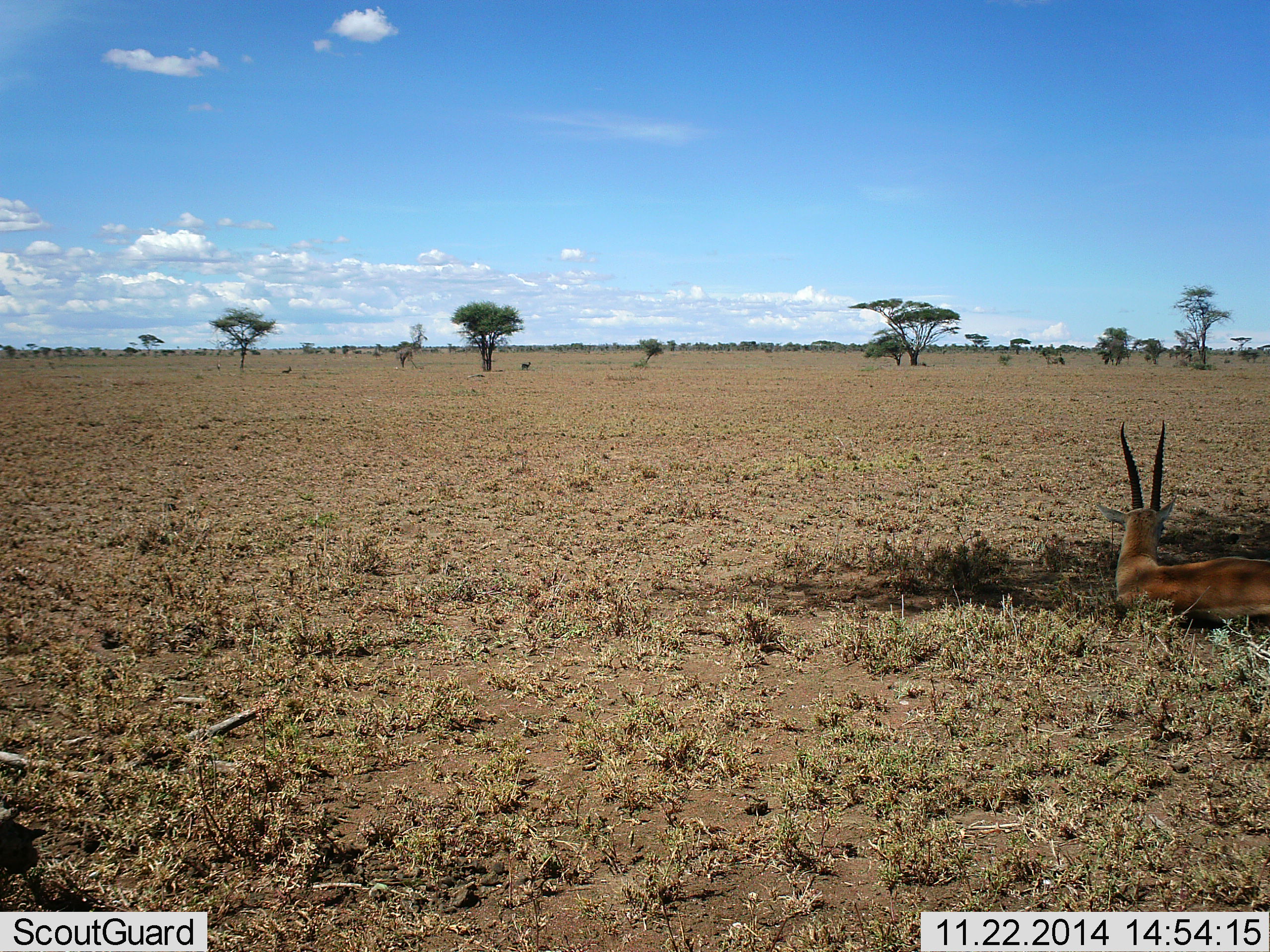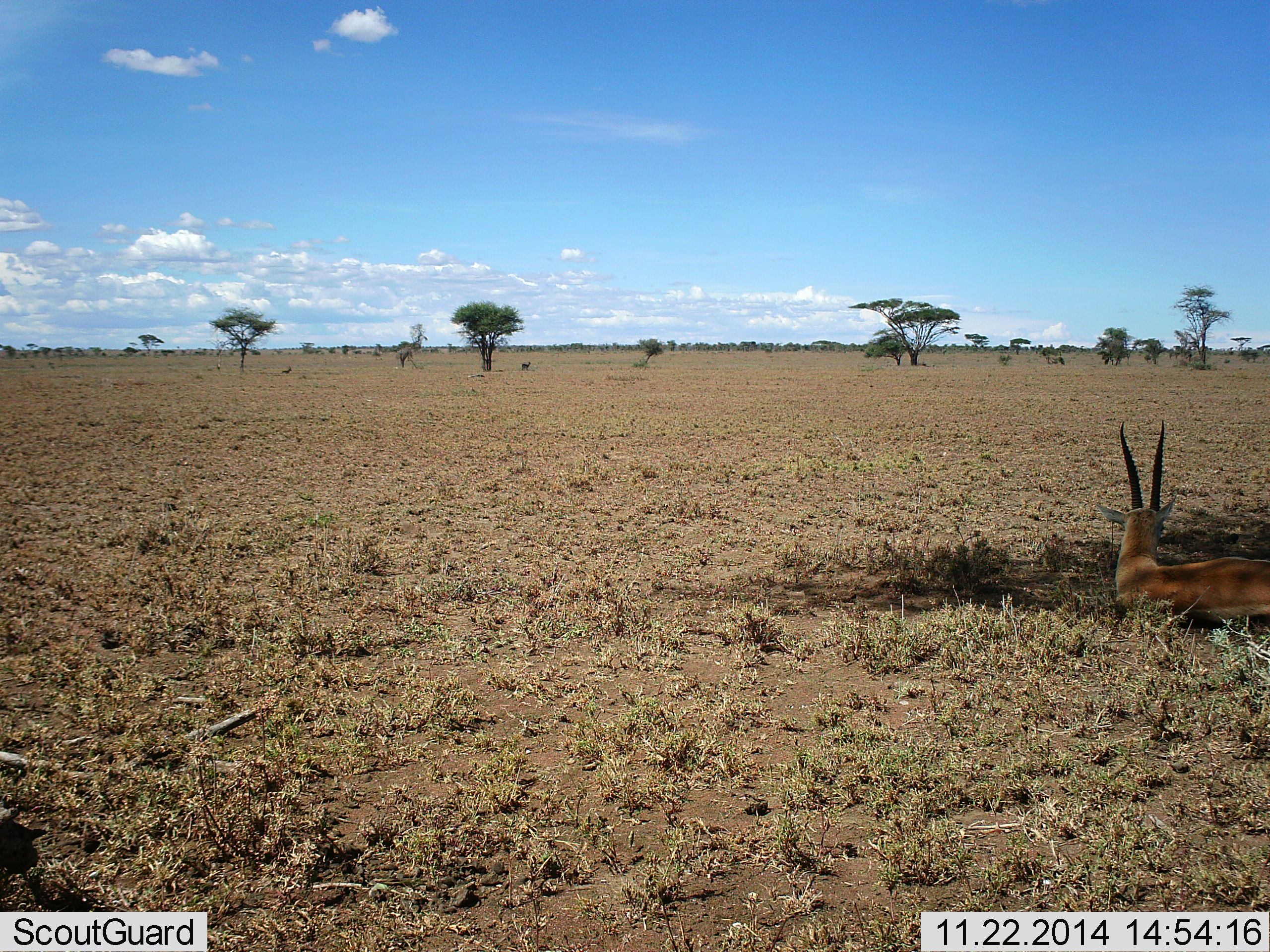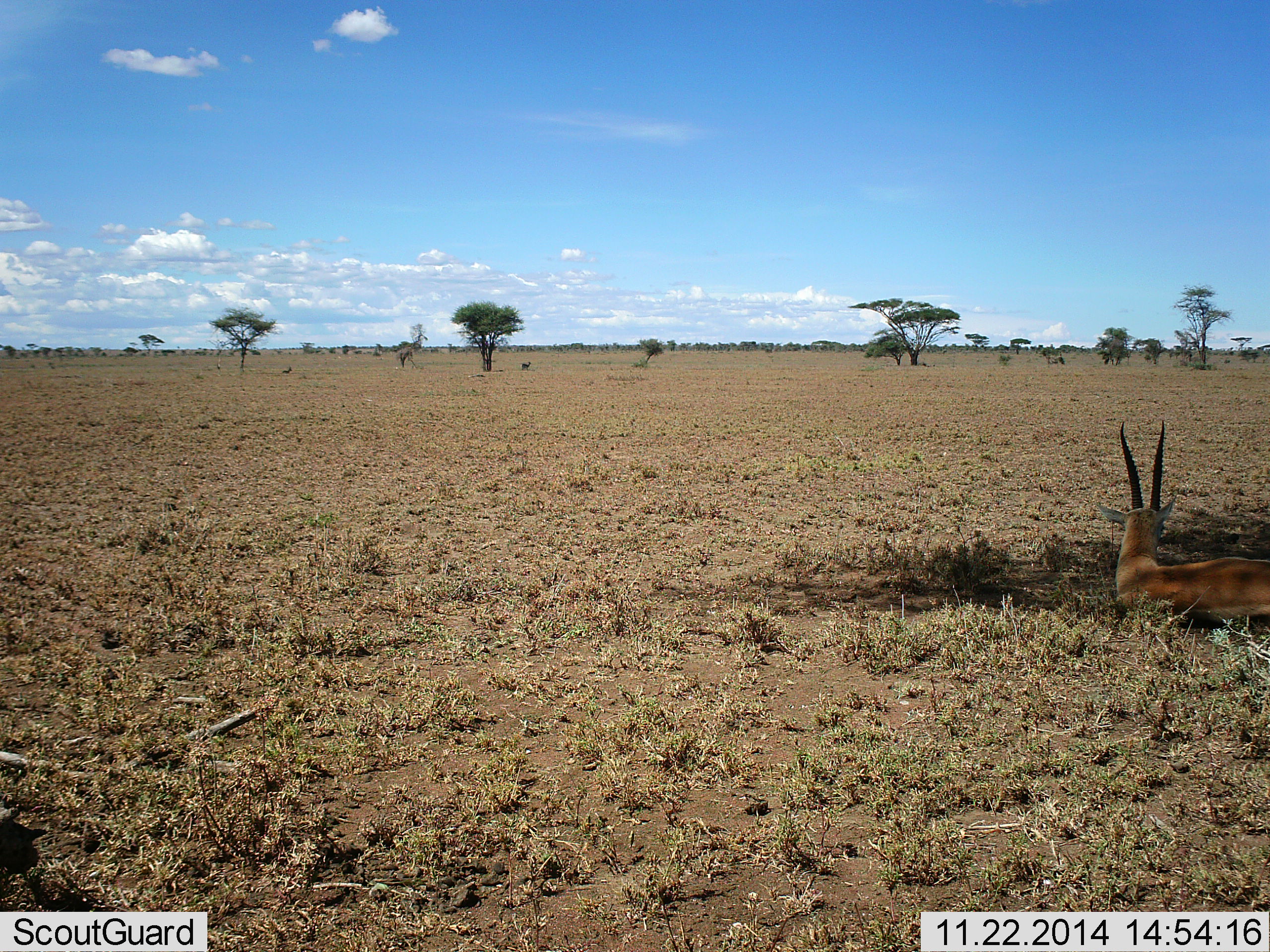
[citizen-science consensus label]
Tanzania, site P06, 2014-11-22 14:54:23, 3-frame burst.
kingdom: Animalia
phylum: Chordata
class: Mammalia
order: Artiodactyla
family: Bovidae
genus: Eudorcas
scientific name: Eudorcas thomsonii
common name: thomson's gazelle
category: gazellethomsons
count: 1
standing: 0%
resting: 100%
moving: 0%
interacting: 0%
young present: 0%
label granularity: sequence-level